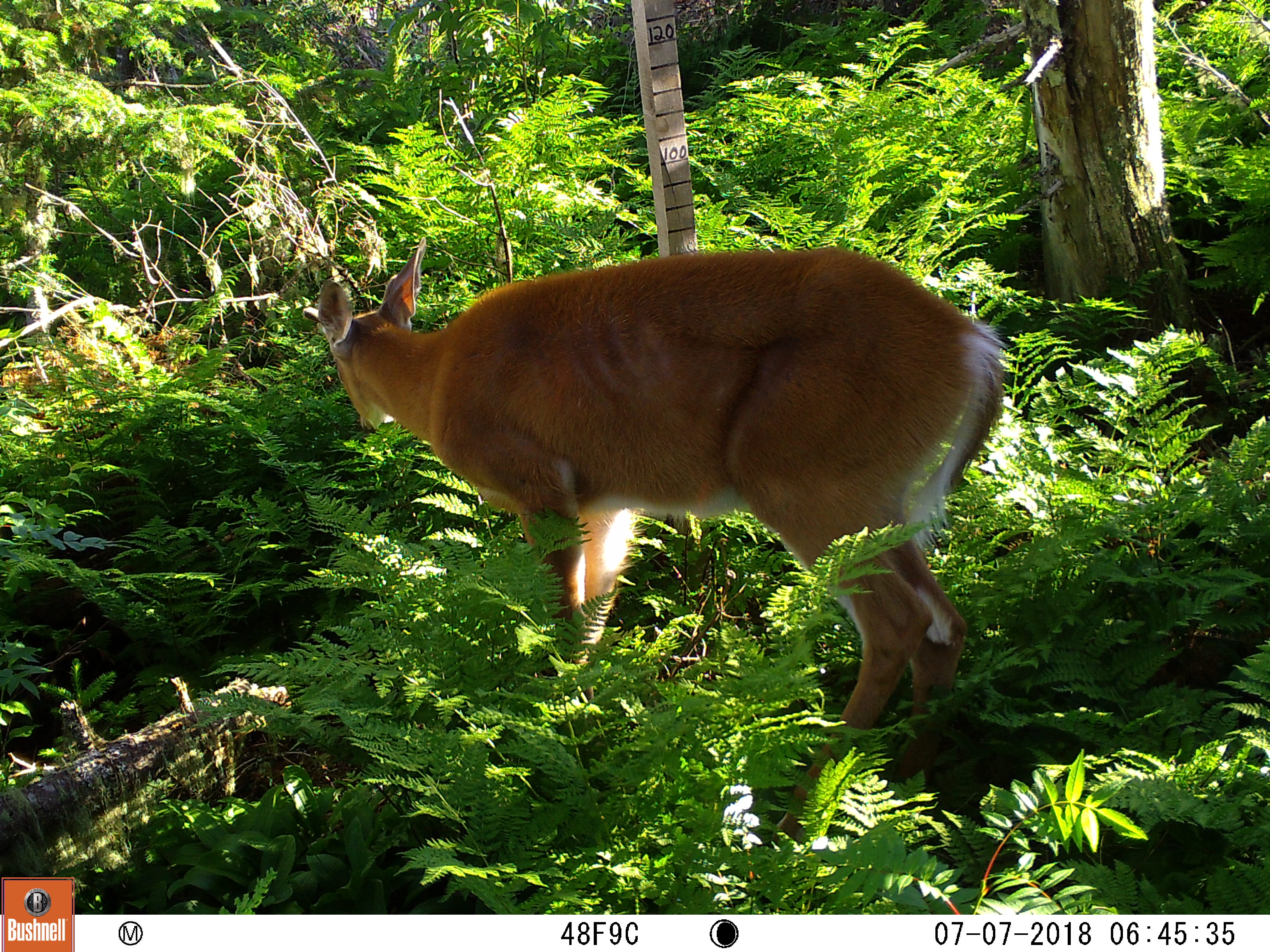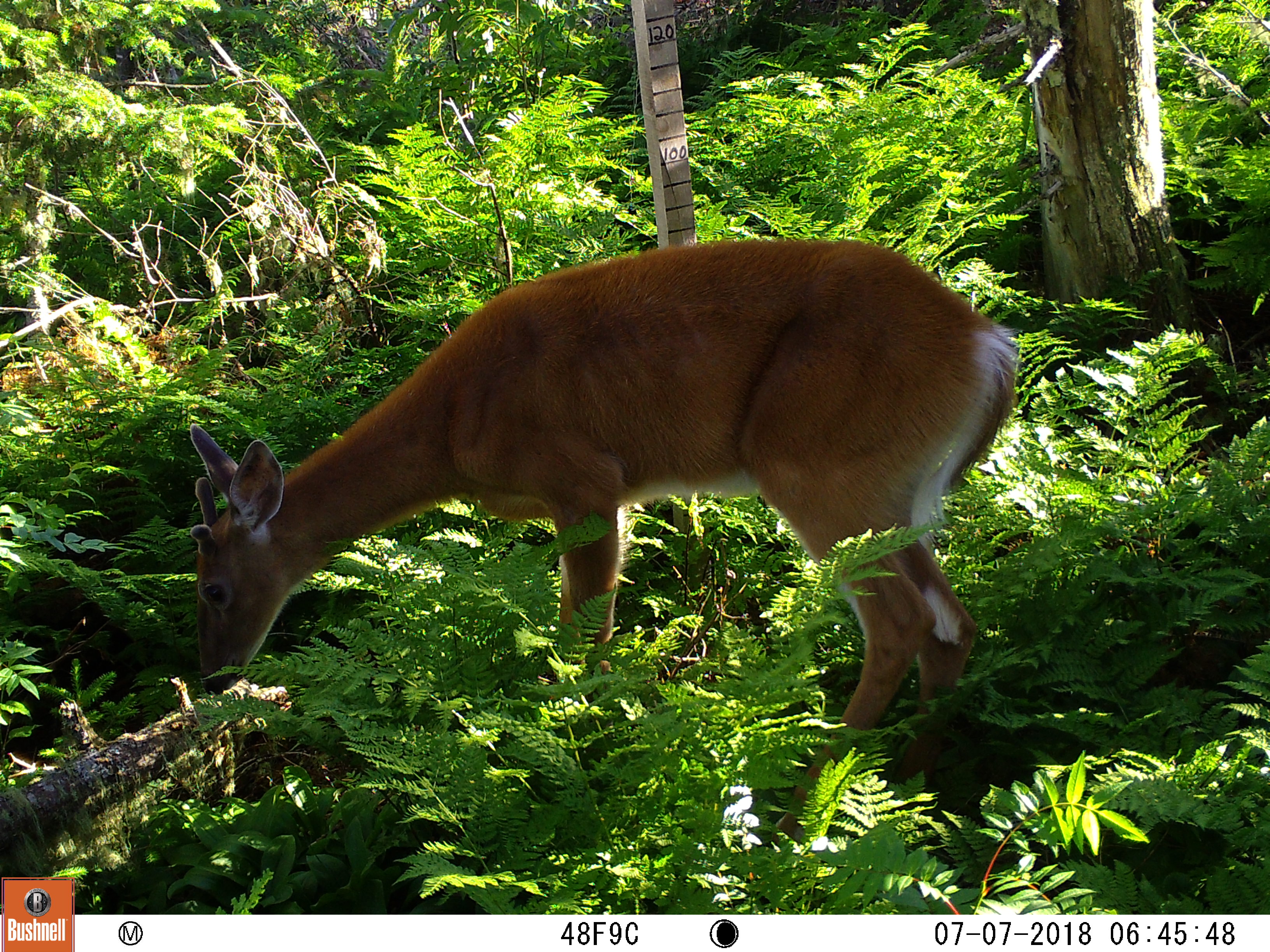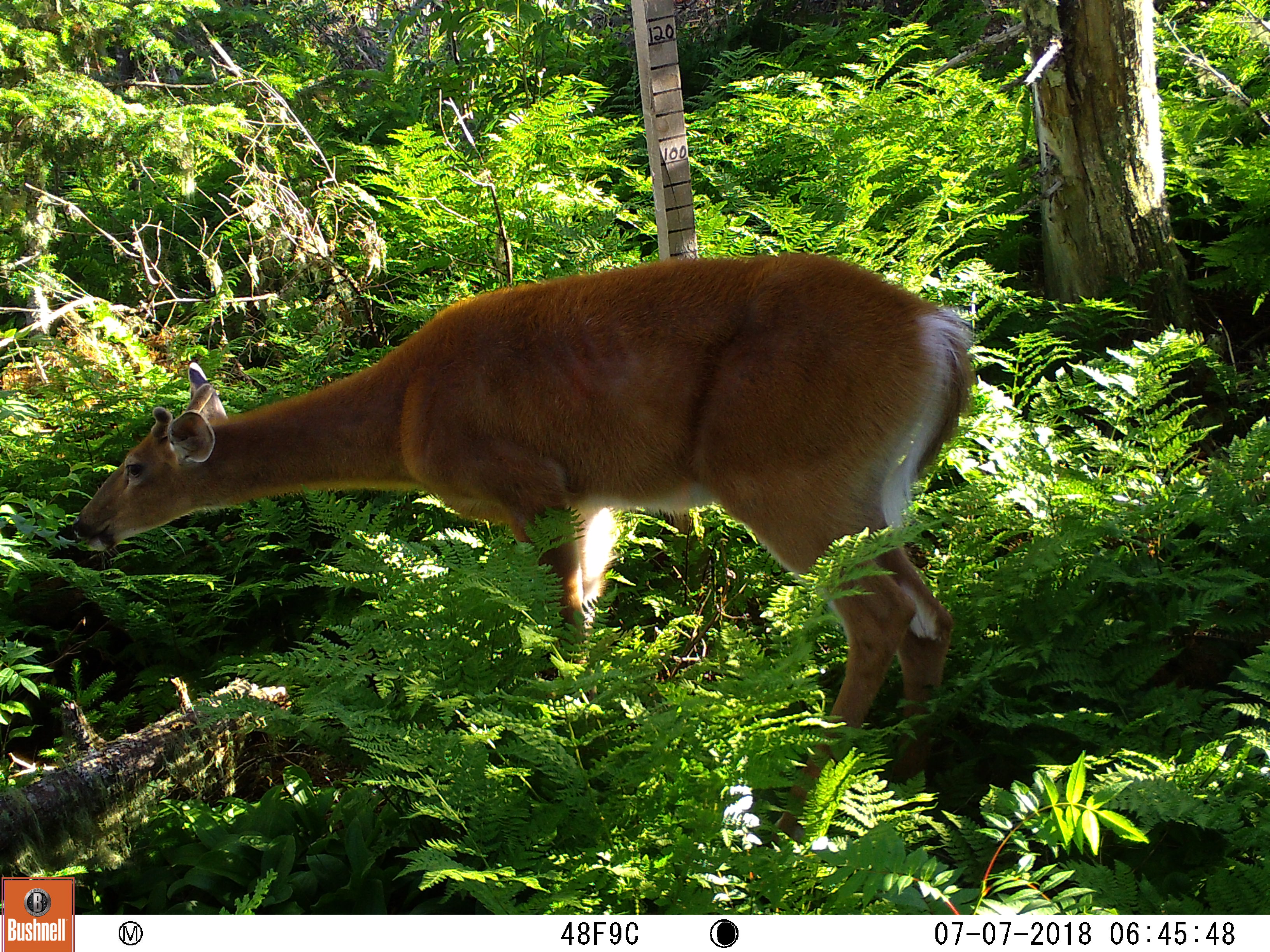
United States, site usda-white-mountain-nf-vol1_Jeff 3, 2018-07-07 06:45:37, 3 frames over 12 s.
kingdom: Animalia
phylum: Chordata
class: Mammalia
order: Artiodactyla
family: Cervidae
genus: Odocoileus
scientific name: Odocoileus virginianus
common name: white-tailed deer